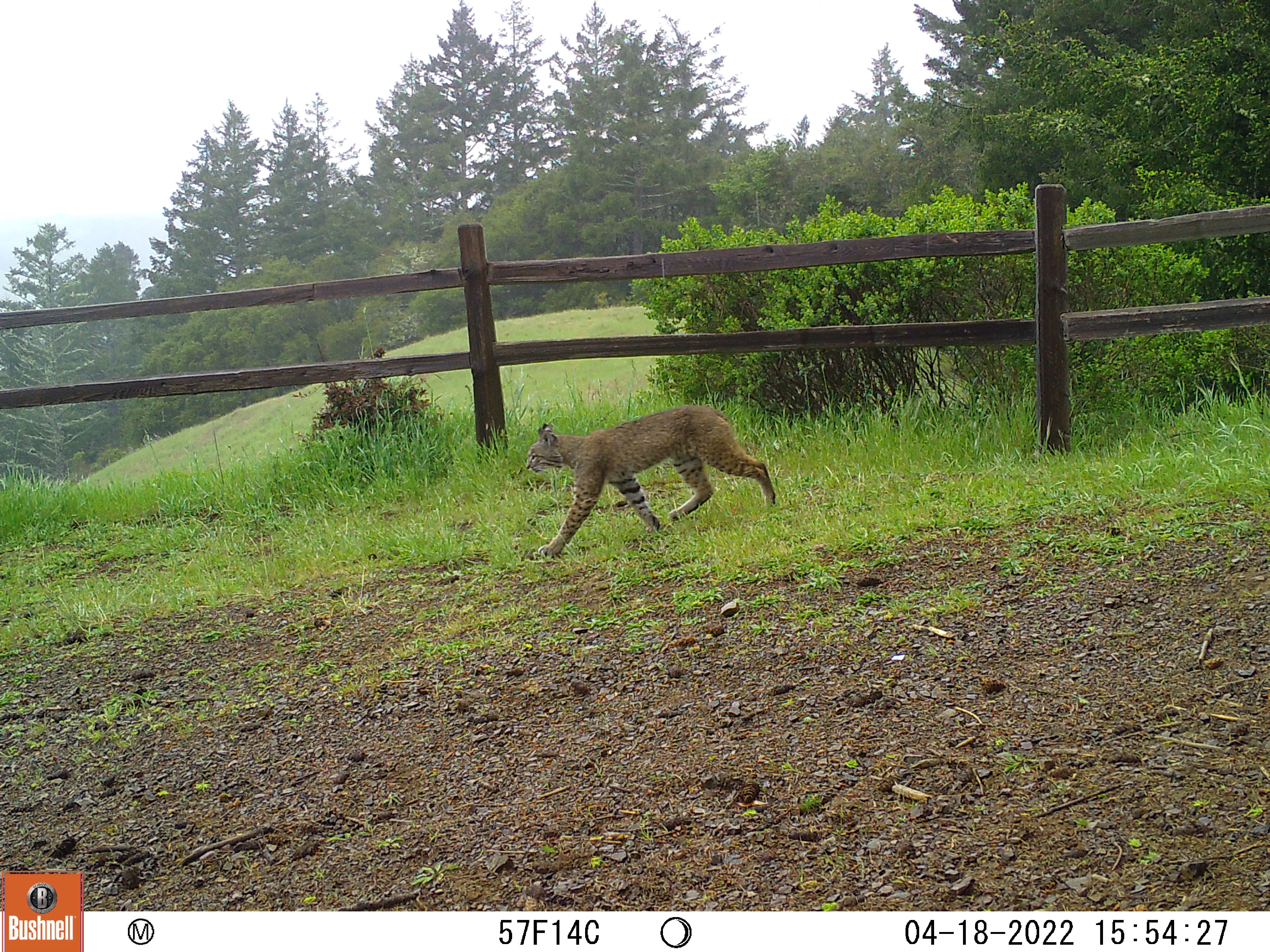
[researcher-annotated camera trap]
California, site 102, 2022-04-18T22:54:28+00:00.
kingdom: Animalia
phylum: Chordata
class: Mammalia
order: Carnivora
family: Felidae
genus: Lynx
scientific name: Lynx rufus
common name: bobcat